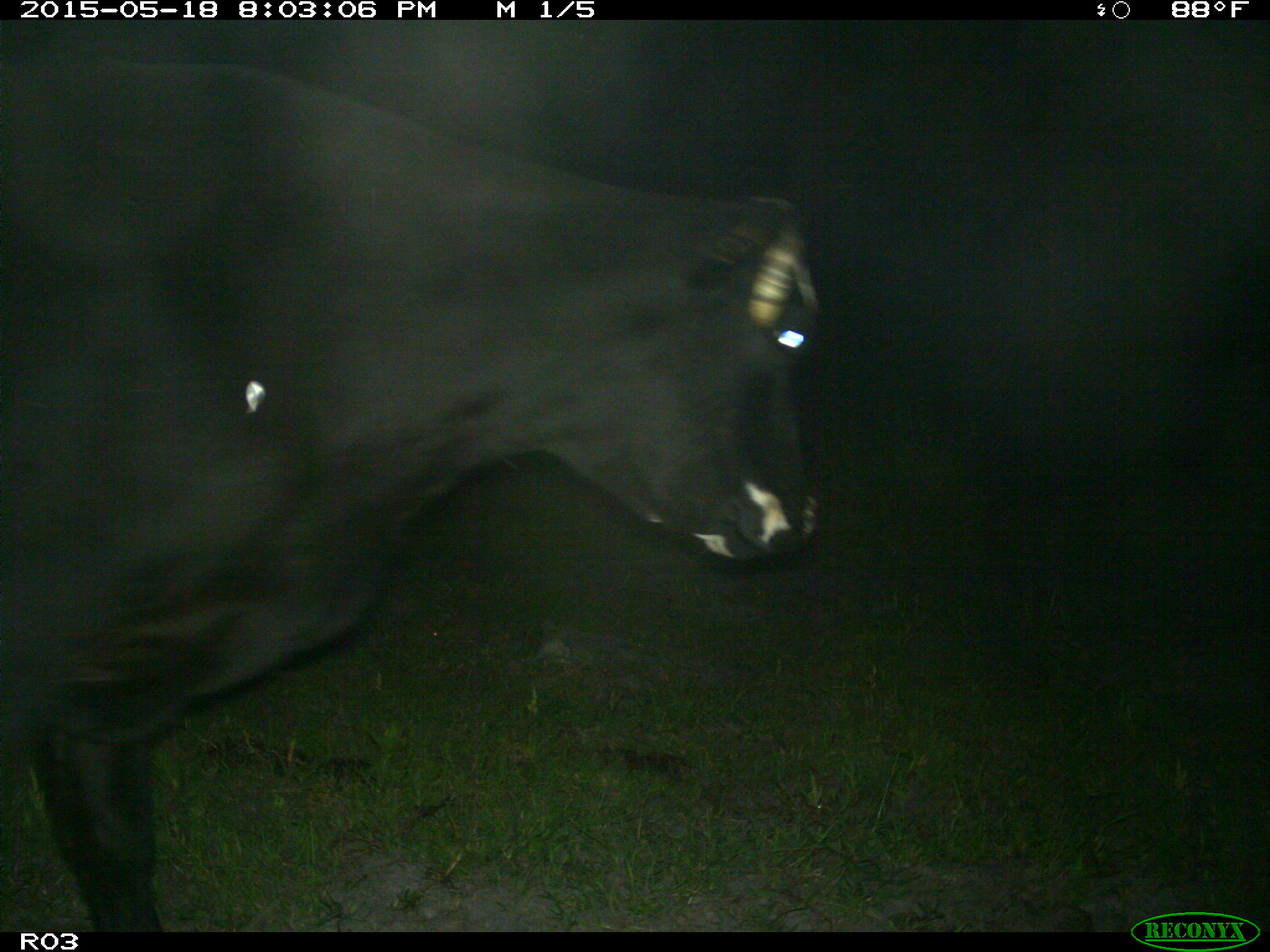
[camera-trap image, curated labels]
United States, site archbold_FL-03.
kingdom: Animalia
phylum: Chordata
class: Mammalia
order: Artiodactyla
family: Bovidae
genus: Bos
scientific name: Bos taurus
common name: domestic cow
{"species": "Bos taurus (domestic cow)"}